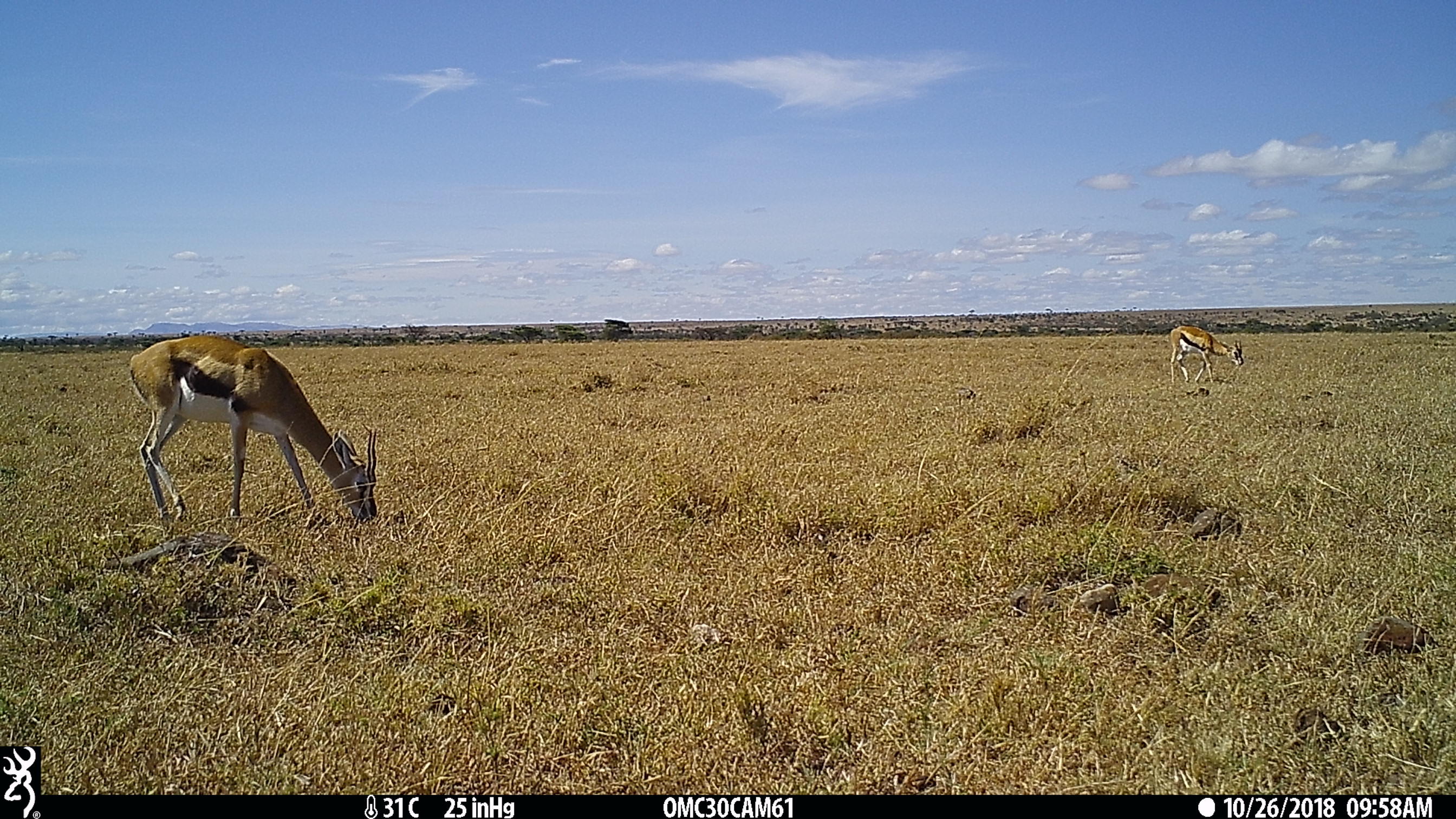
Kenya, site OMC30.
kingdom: Animalia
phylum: Chordata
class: Mammalia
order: Artiodactyla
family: Bovidae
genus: Eudorcas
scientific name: Eudorcas thomsonii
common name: thomon's gazelle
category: gazelle thomsons